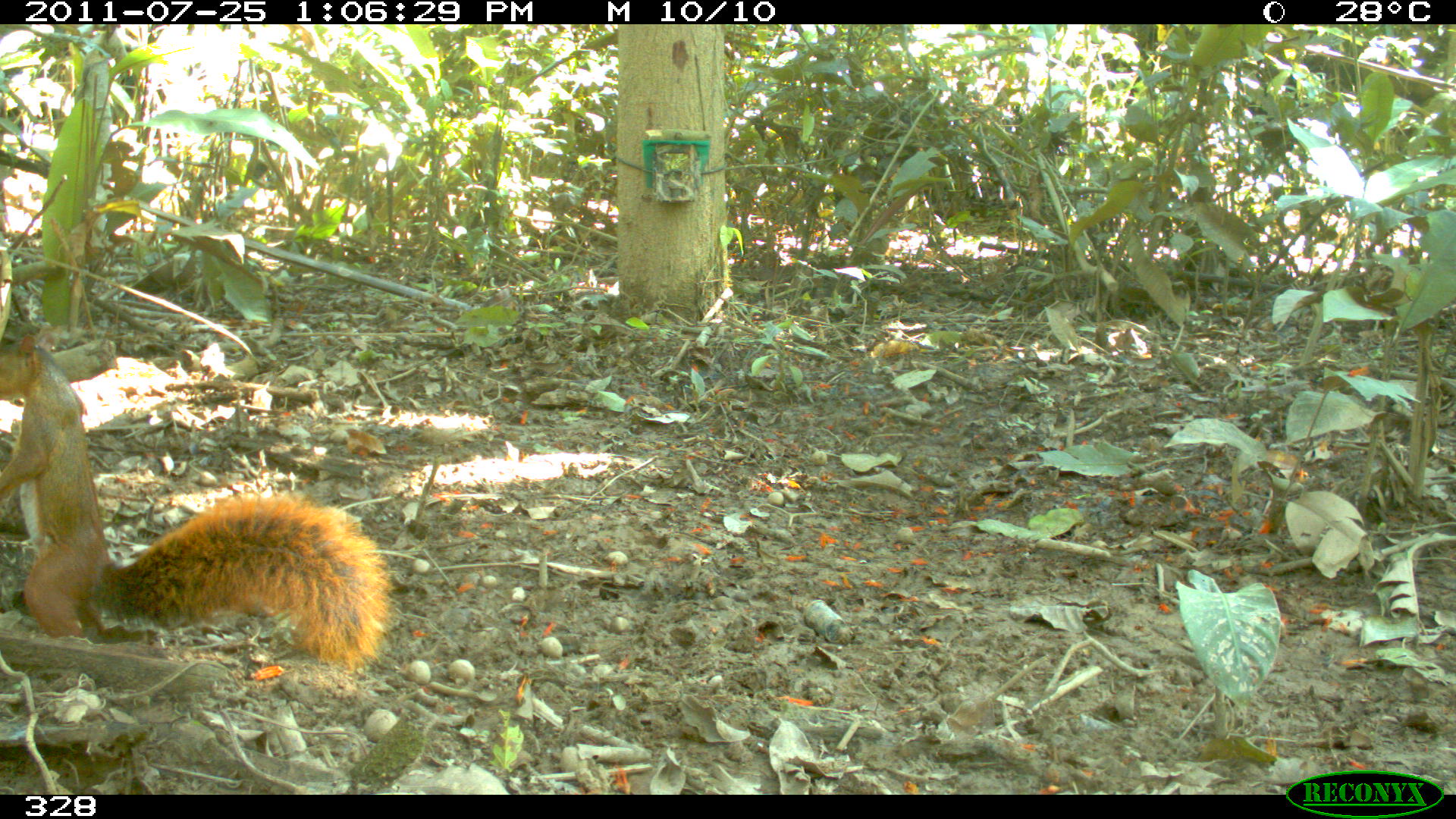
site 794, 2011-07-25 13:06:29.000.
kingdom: Animalia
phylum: Chordata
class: Mammalia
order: Rodentia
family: Sciuridae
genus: Sciurus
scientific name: Sciurus spadiceus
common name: southern amazon red squirrel